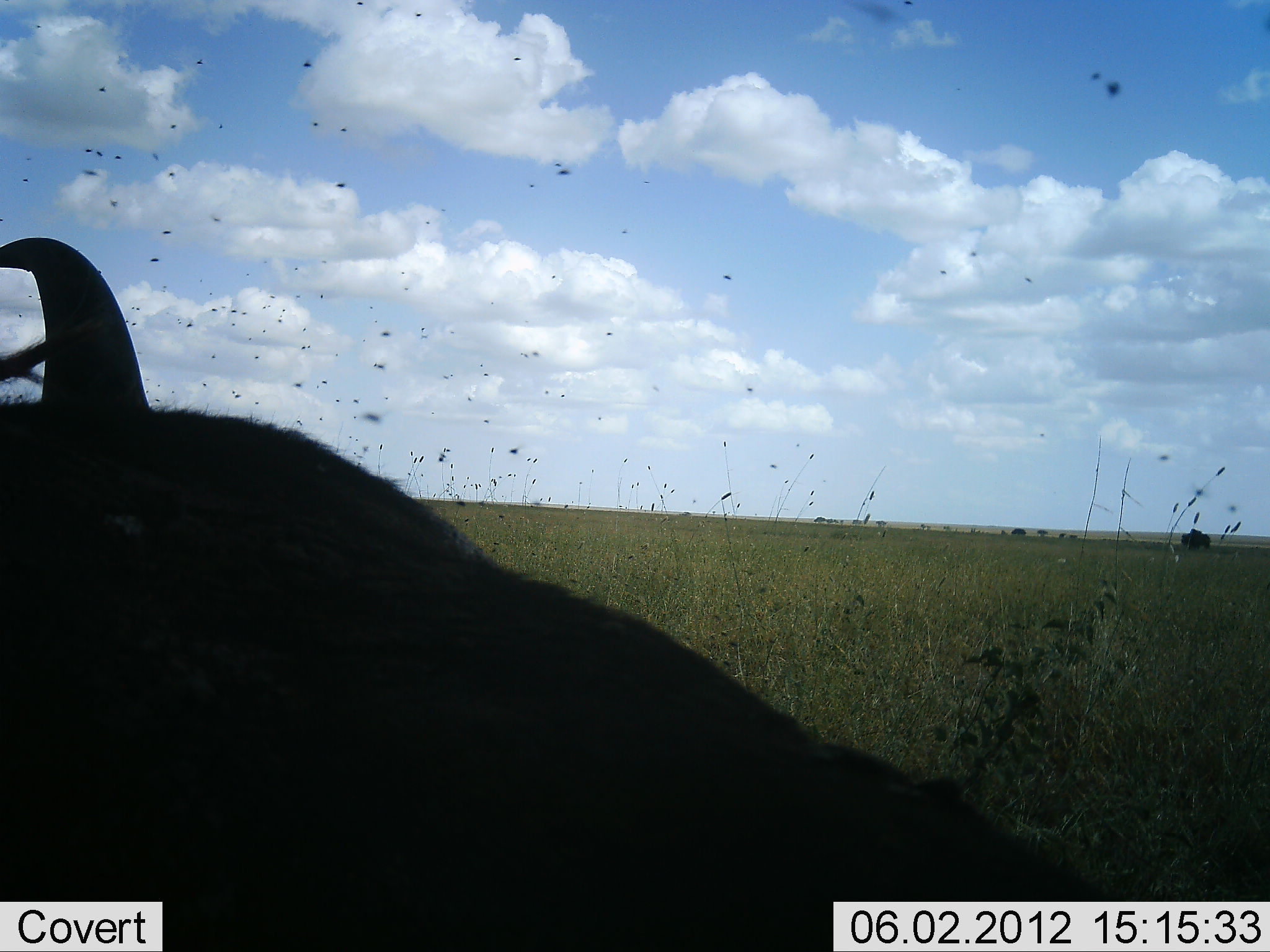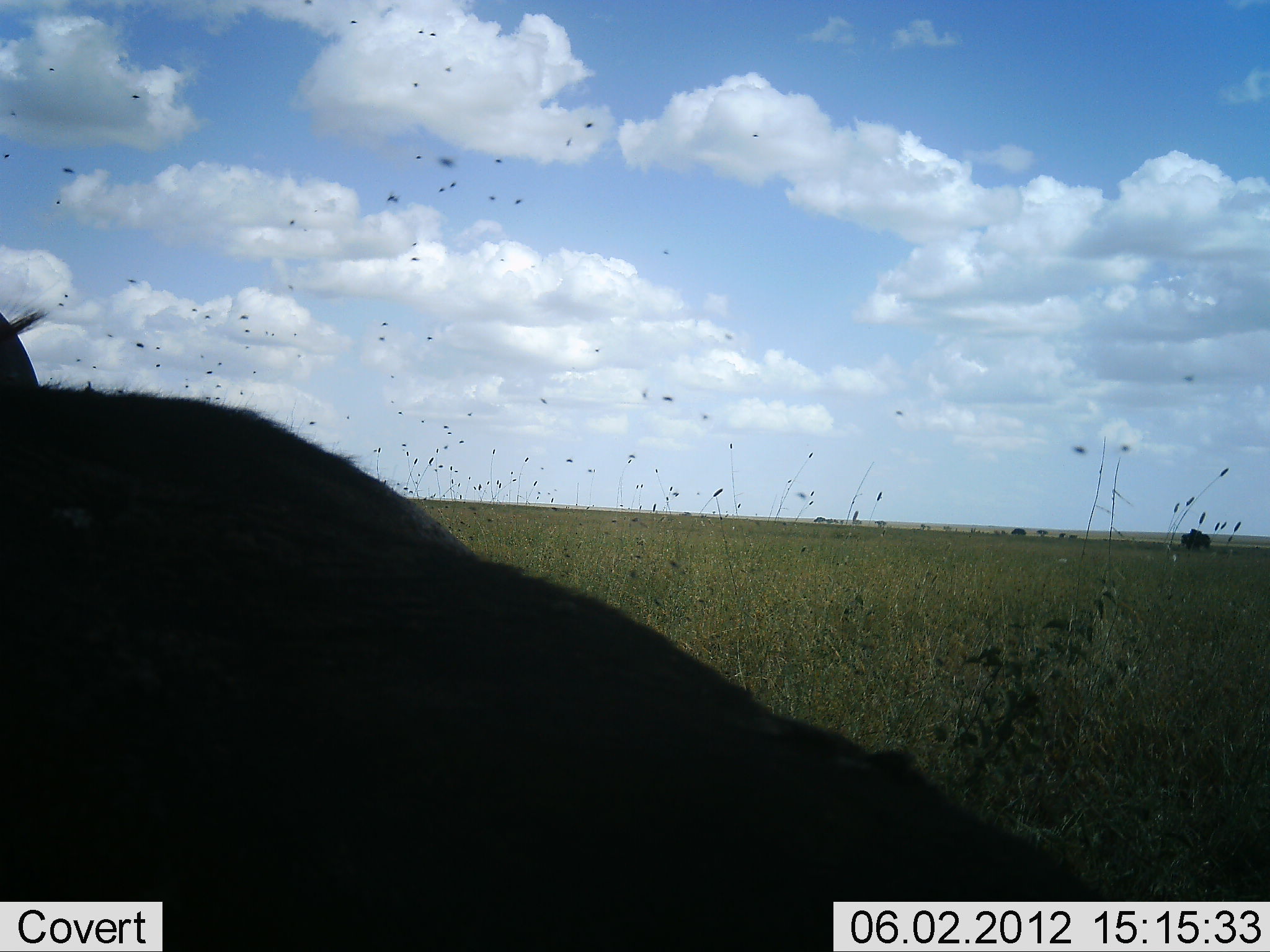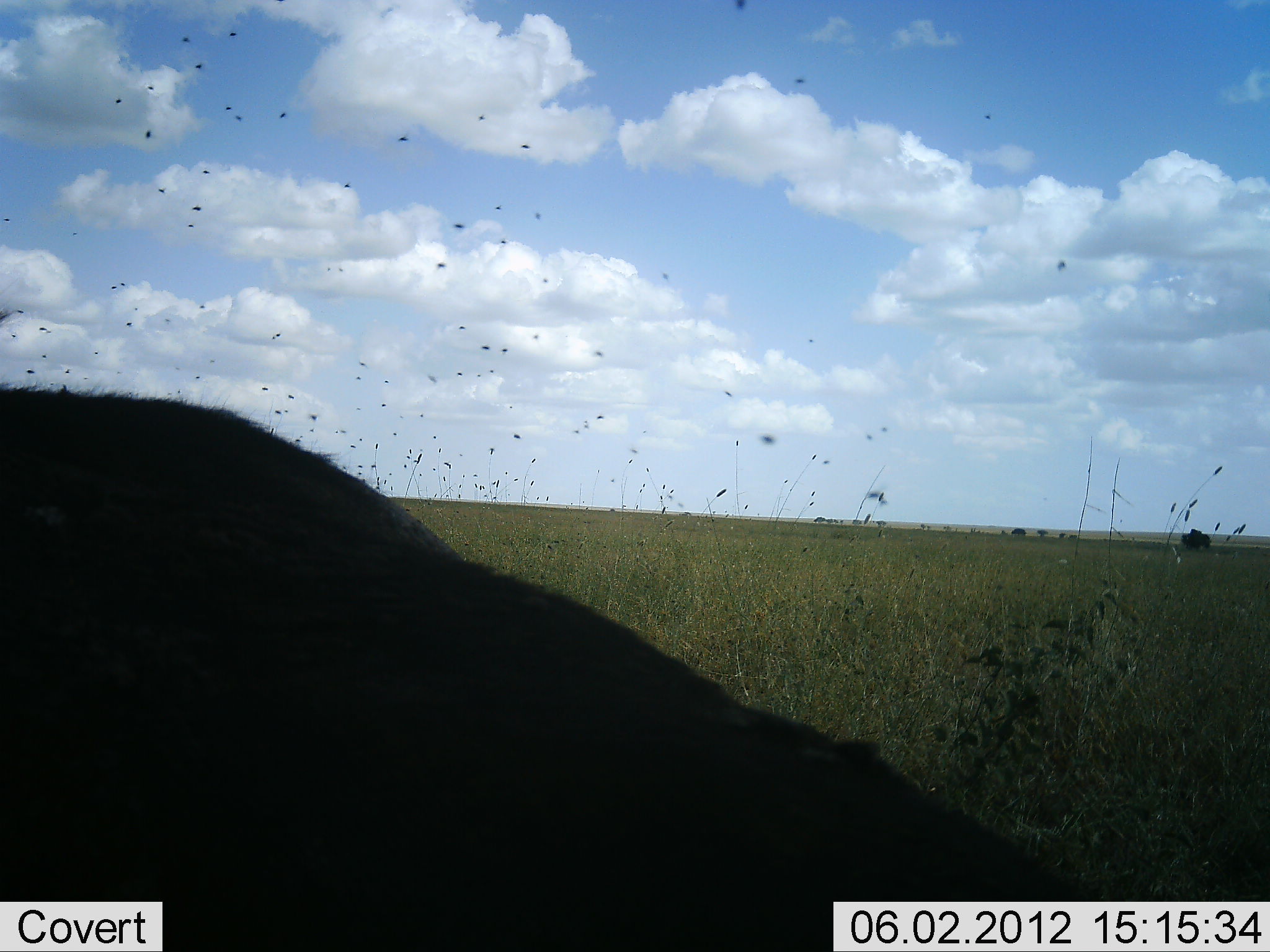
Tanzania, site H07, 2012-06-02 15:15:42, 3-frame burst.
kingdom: Animalia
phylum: Chordata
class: Mammalia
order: Artiodactyla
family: Bovidae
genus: Connochaetes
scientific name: Connochaetes taurinus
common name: blue wildebeest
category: wildebeest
Wildebeest (blue wildebeest) (Connochaetes taurinus), count 1. Behavior (volunteer vote fractions): standing 22%, resting 67%, moving 11%, interacting 0%. Young present (vote fraction): 0%. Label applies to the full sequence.